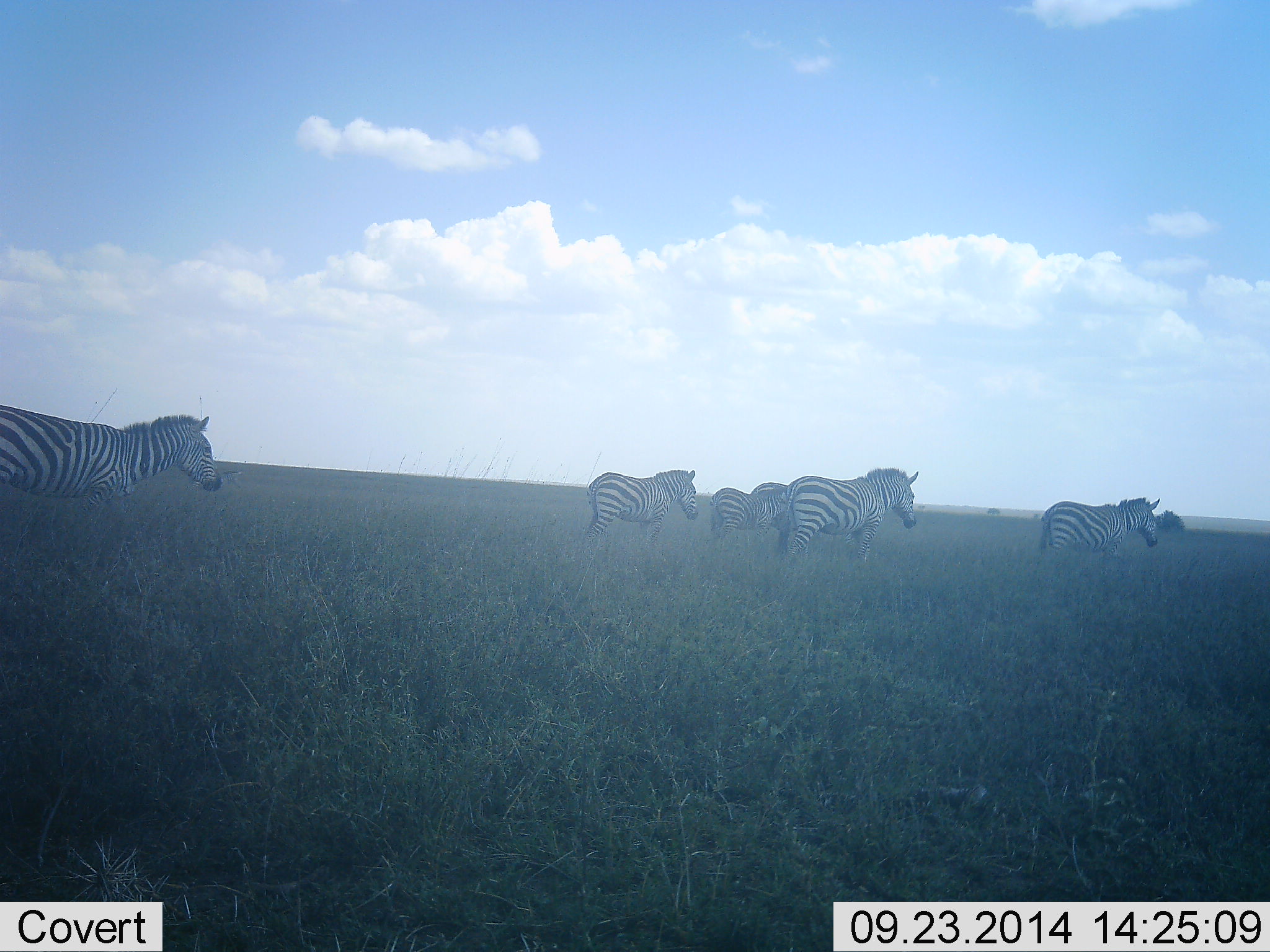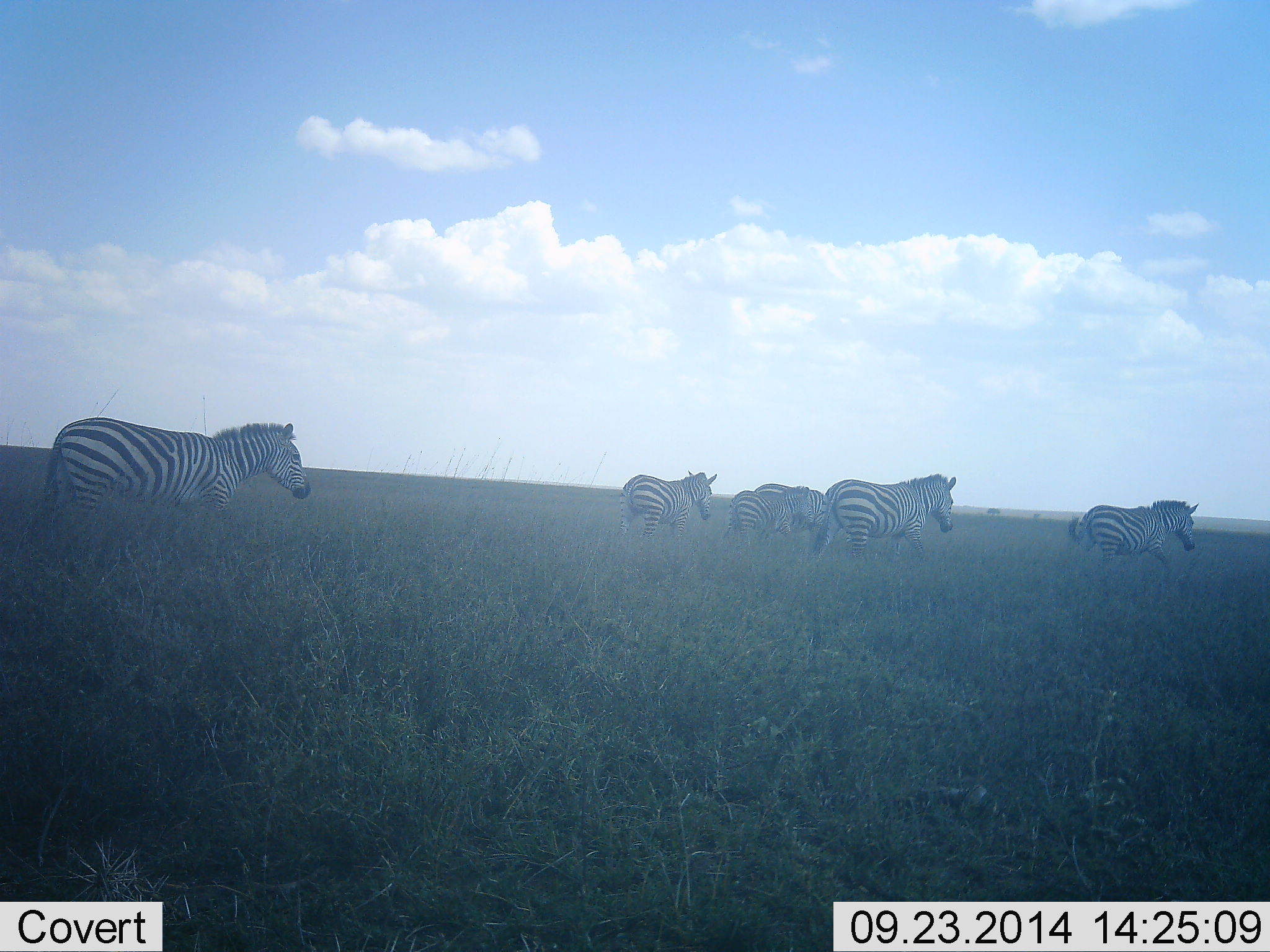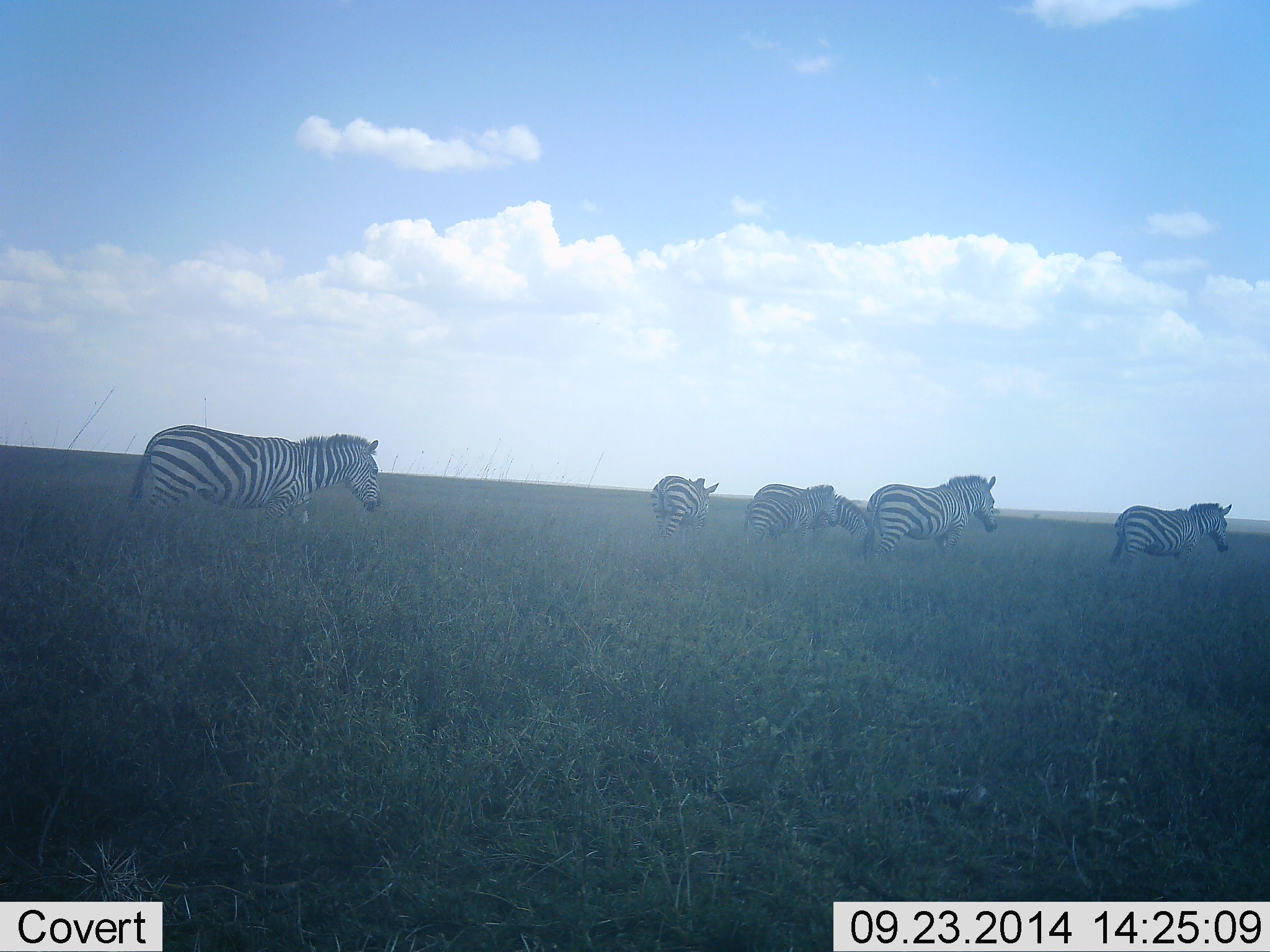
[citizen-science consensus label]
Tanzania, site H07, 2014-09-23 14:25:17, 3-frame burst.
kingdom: Animalia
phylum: Chordata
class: Mammalia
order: Perissodactyla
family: Equidae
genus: Equus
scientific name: Equus quagga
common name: plains zebra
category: zebra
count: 6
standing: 0%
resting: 0%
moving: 100%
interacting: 0%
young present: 10%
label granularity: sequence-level